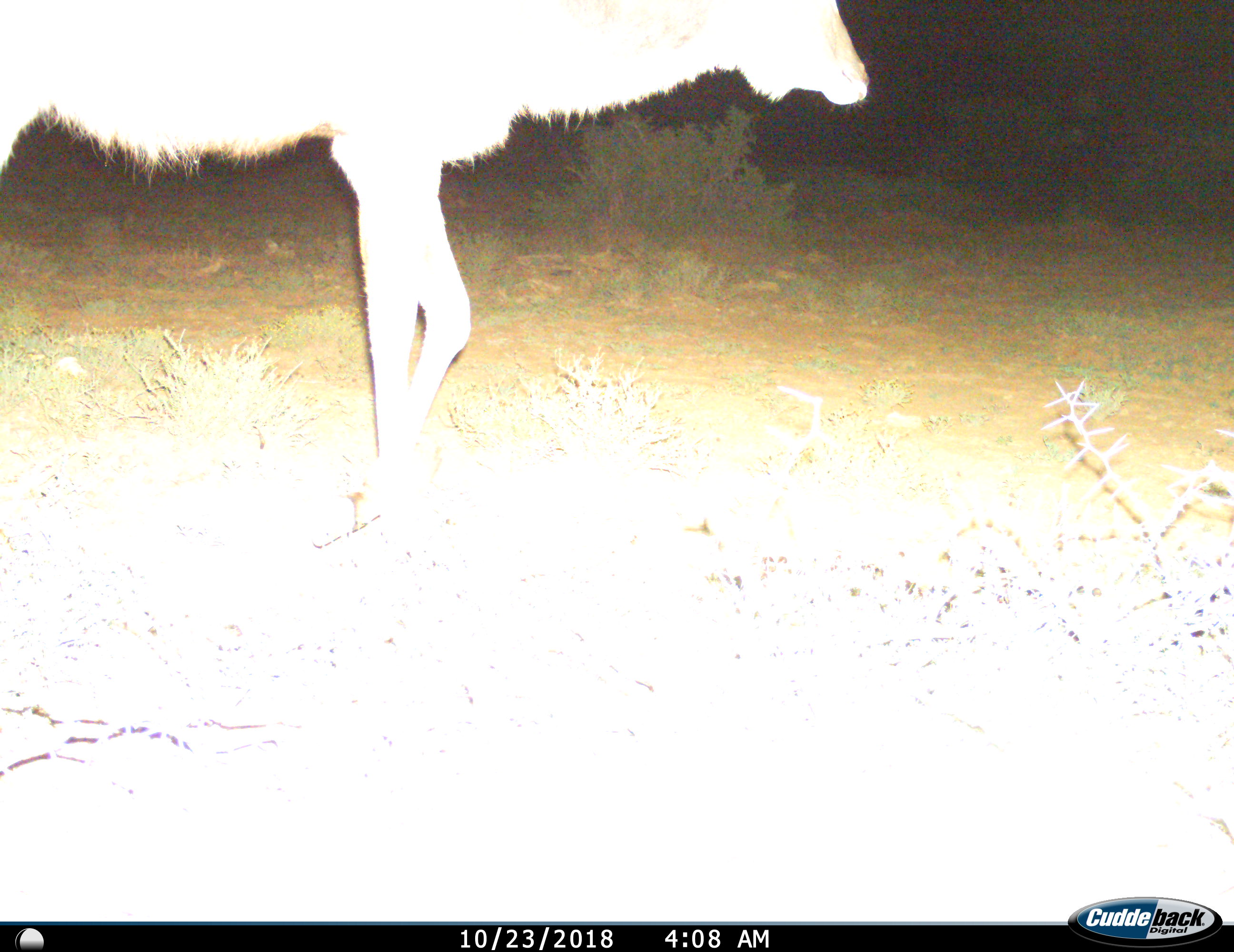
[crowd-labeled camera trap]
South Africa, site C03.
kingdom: Animalia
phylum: Chordata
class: Mammalia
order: Artiodactyla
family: Bovidae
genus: Tragelaphus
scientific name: Tragelaphus strepsiceros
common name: greater kudu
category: kudu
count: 1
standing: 50%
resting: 0%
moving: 50%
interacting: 0%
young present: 0%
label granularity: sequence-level